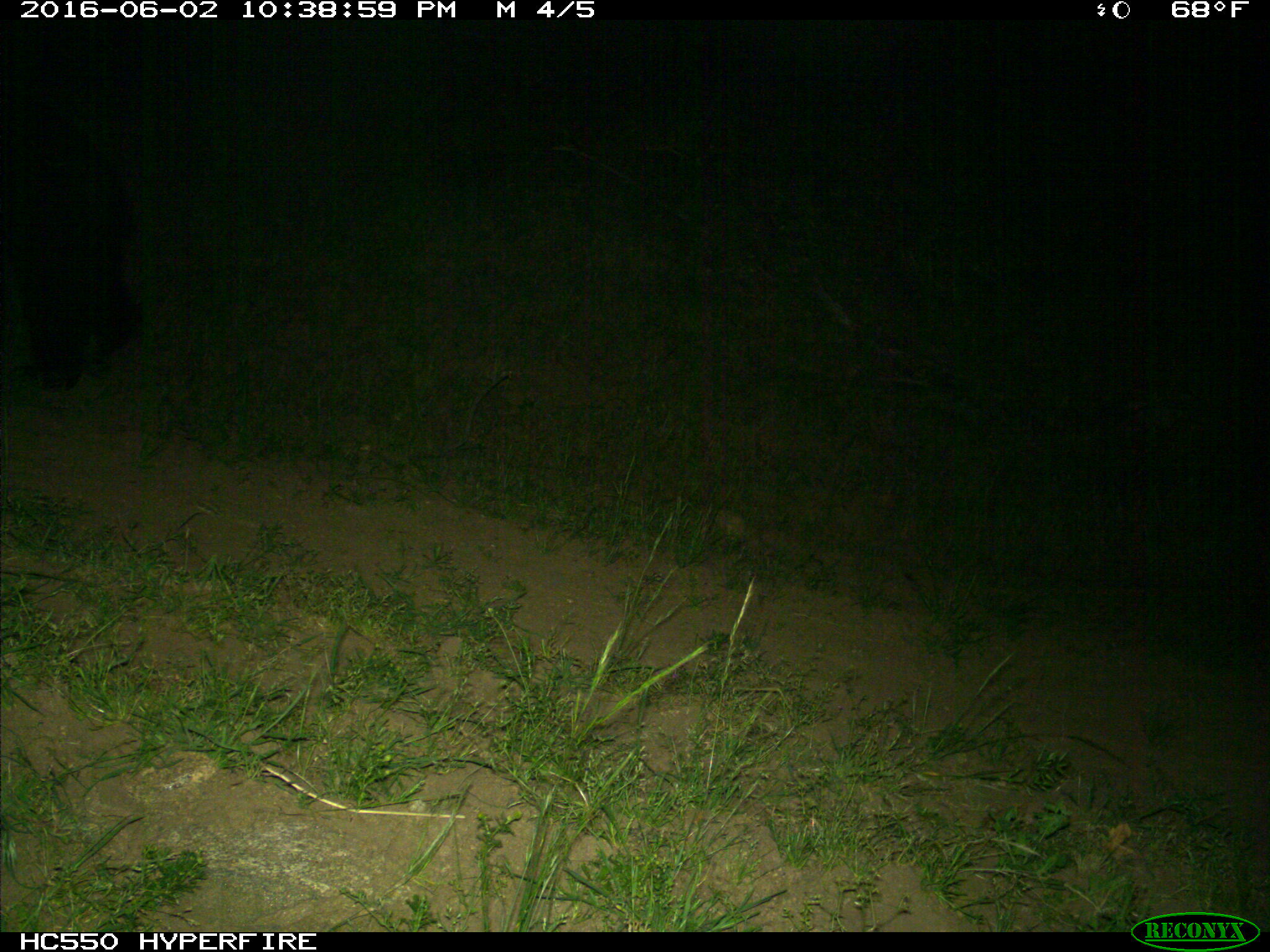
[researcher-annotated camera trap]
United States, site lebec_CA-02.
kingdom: Animalia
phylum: Chordata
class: Mammalia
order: Carnivora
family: Ursidae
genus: Ursus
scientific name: Ursus americanus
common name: american black bear